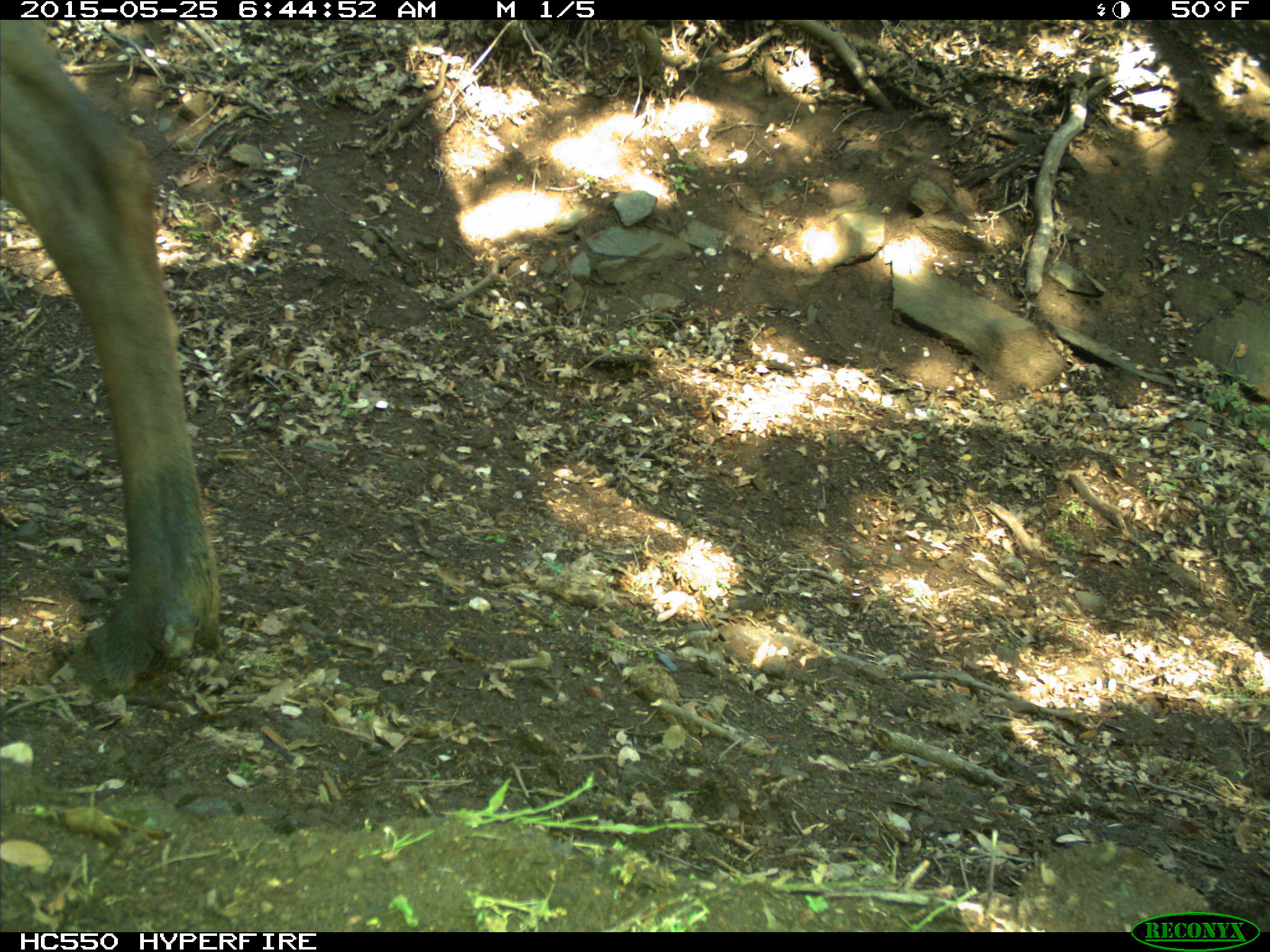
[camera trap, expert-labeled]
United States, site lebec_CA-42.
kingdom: Animalia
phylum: Chordata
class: Mammalia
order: Artiodactyla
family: Cervidae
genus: Cervus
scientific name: Cervus canadensis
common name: elk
Cervus canadensis (elk).